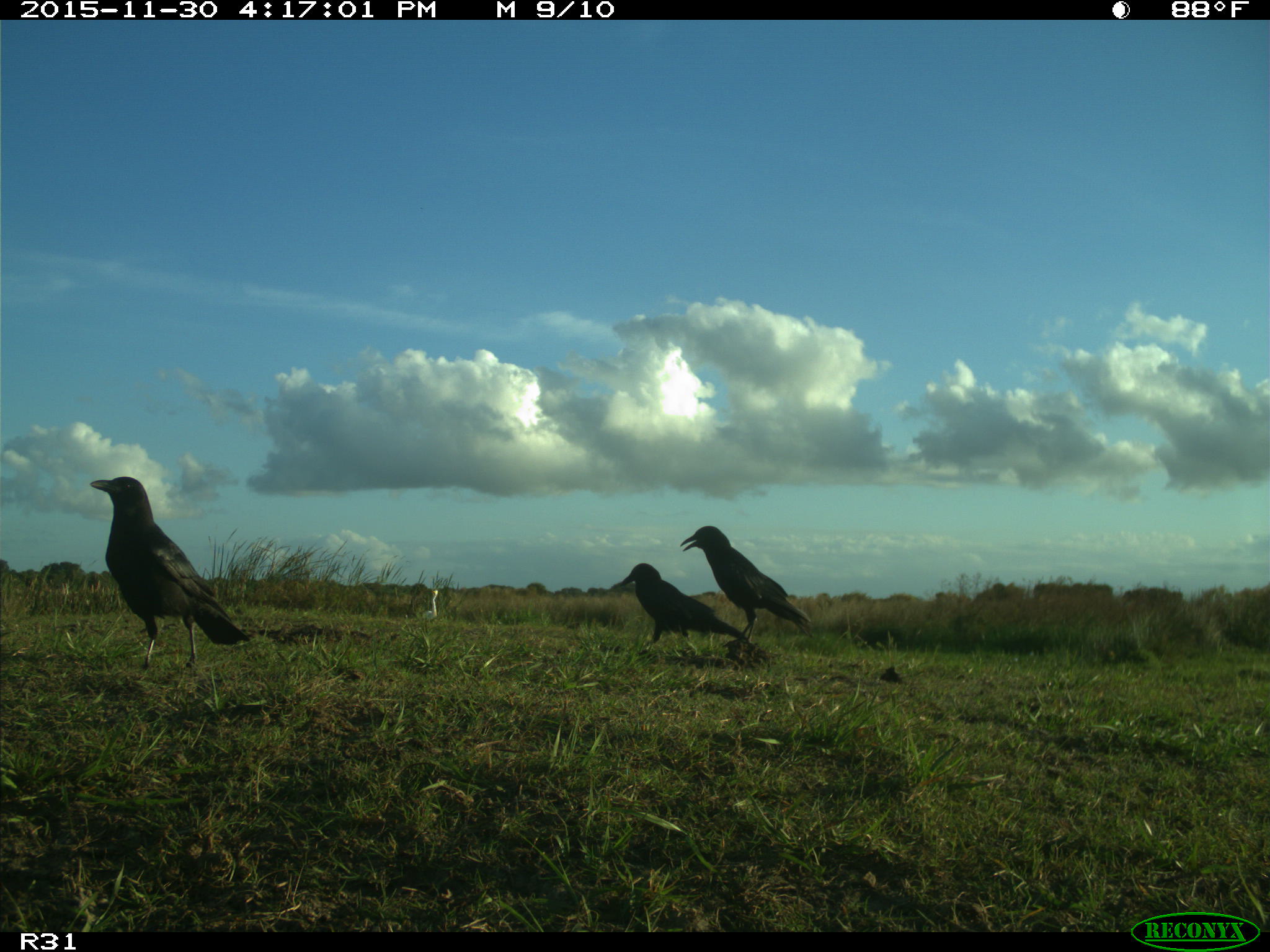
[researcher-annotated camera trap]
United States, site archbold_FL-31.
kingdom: Animalia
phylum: Chordata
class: Aves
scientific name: Aves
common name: birds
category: unidentified bird